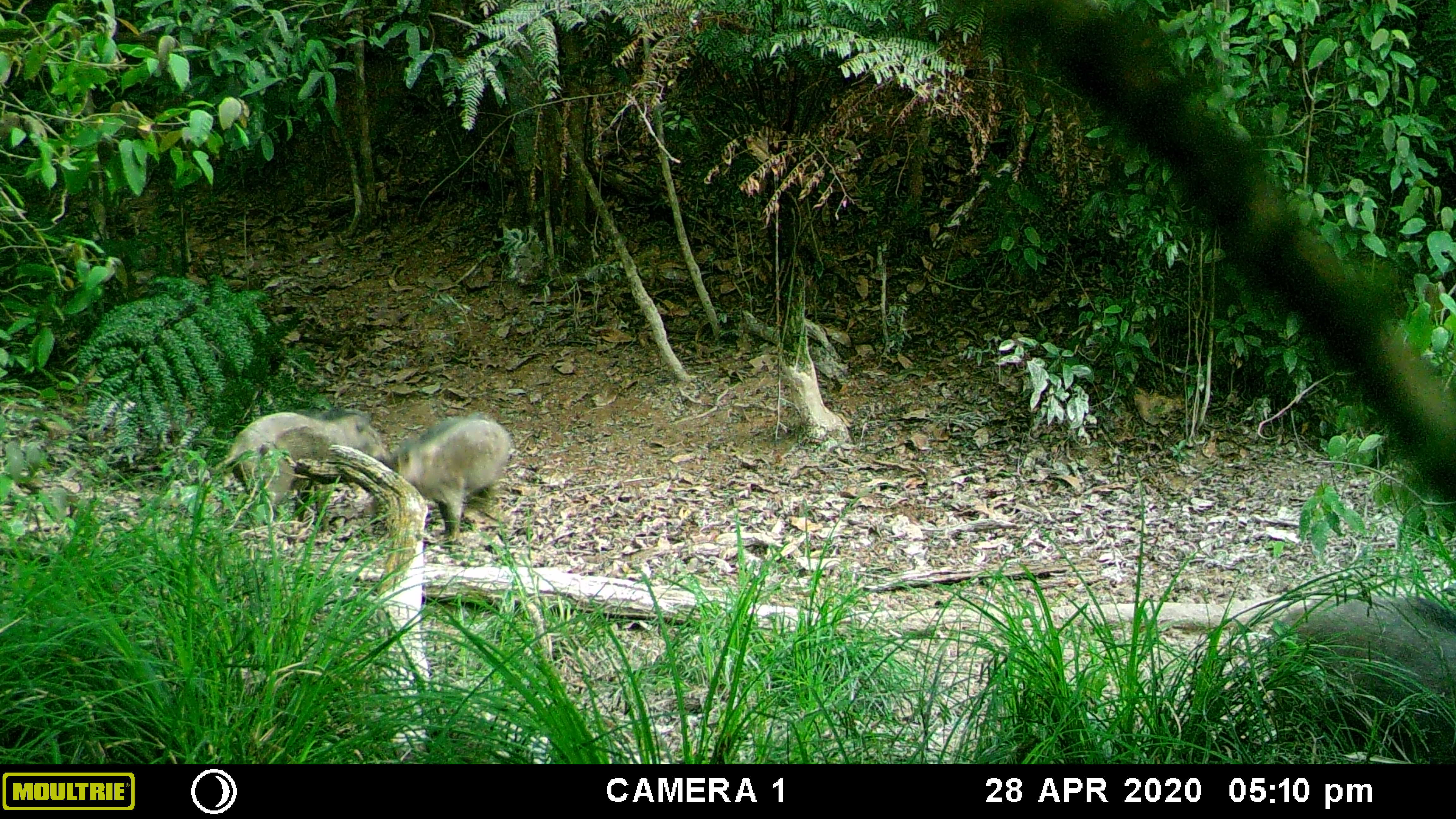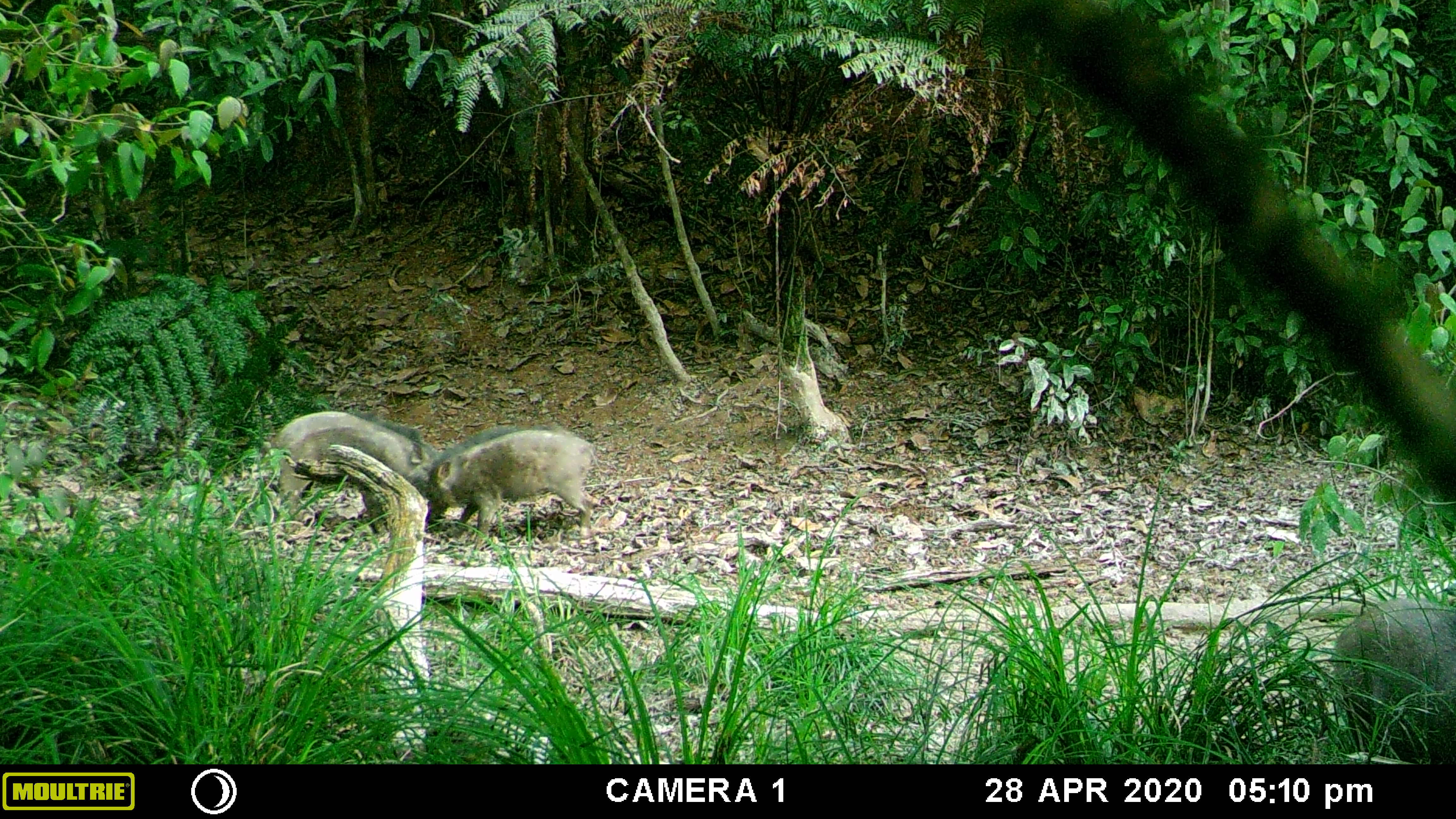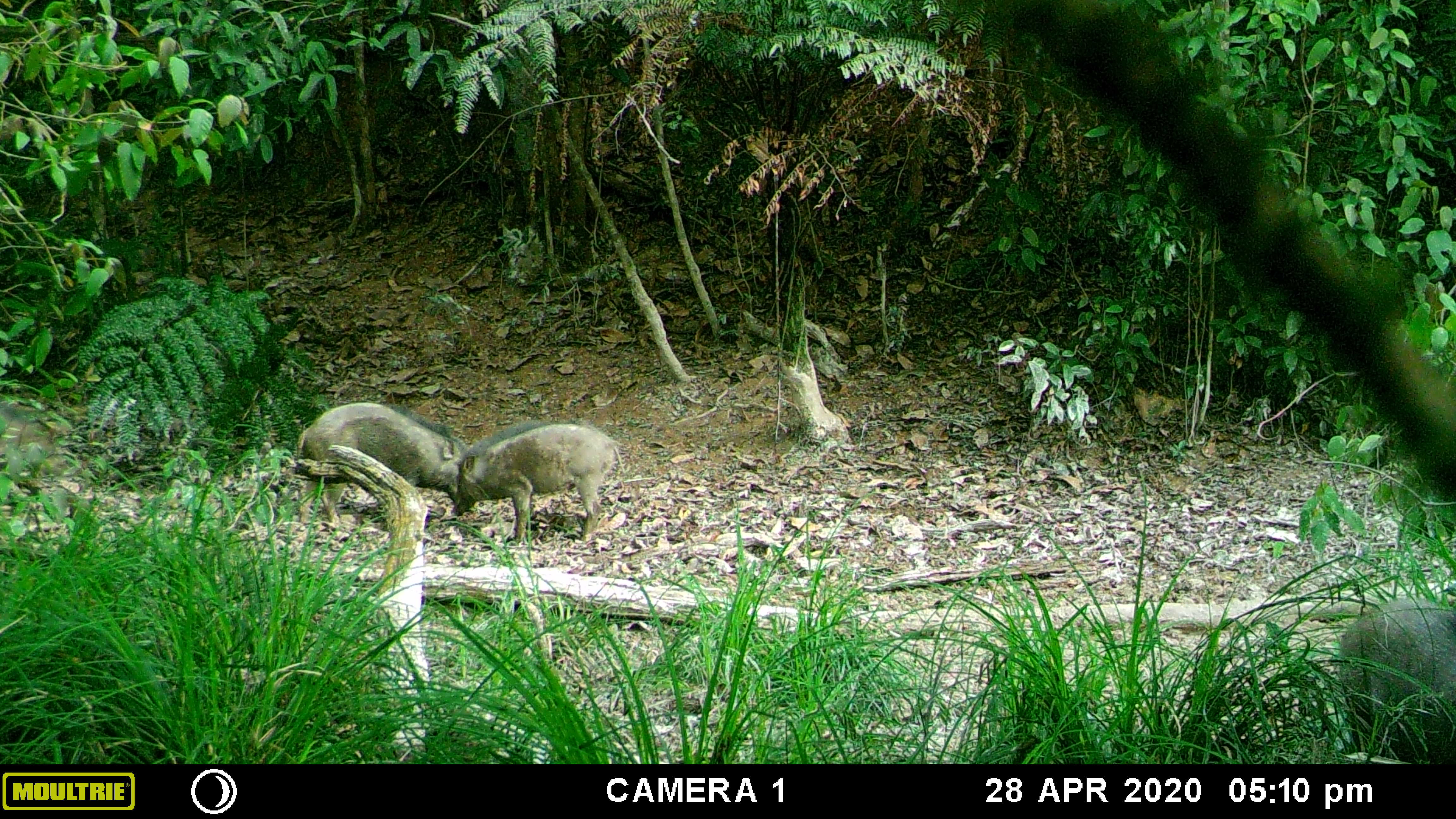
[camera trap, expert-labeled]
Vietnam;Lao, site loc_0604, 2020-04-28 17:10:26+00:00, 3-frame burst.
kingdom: Animalia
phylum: Chordata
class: Mammalia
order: Artiodactyla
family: Suidae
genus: Sus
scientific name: Sus scrofa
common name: eurasian wild pig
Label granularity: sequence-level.